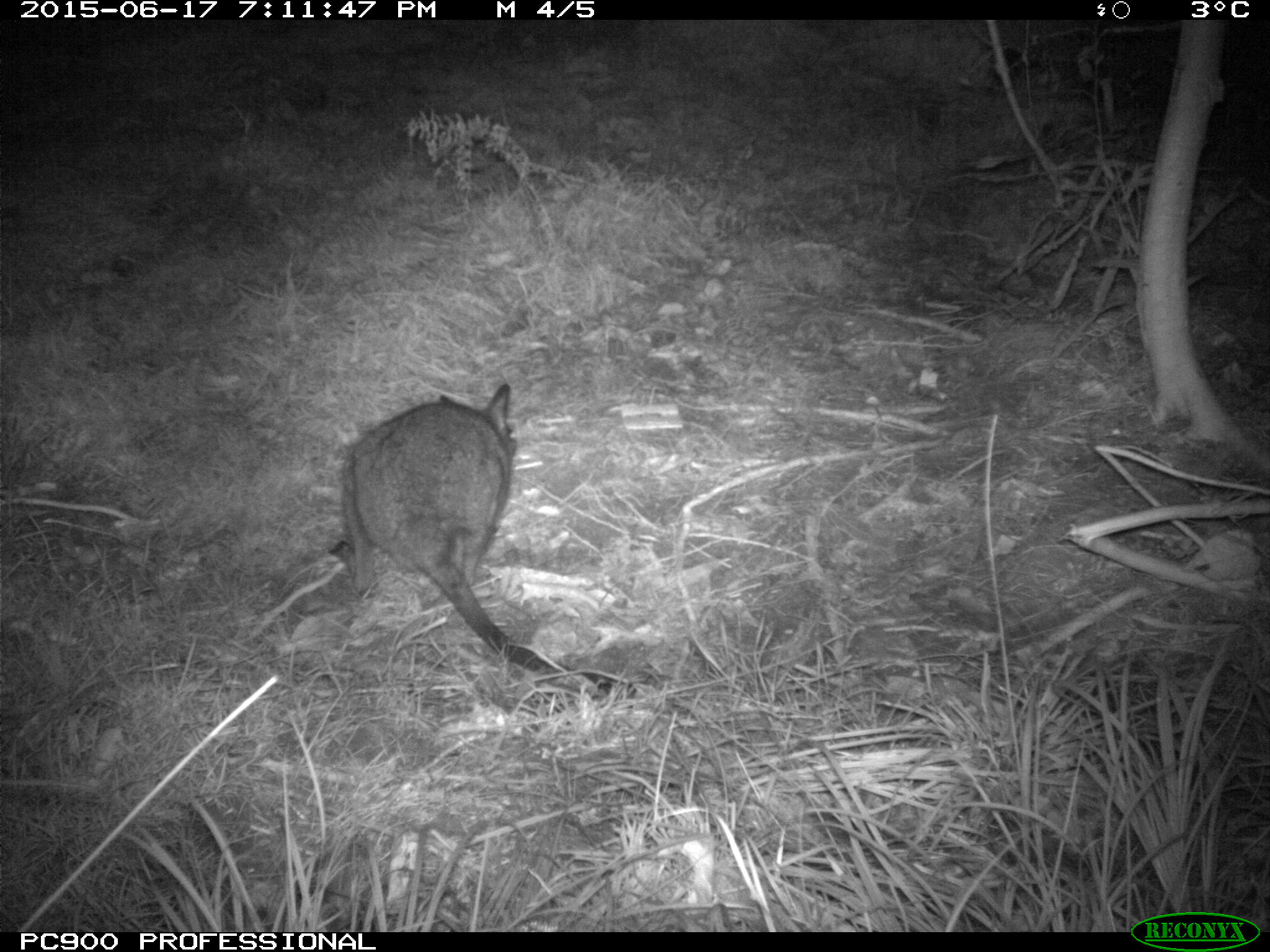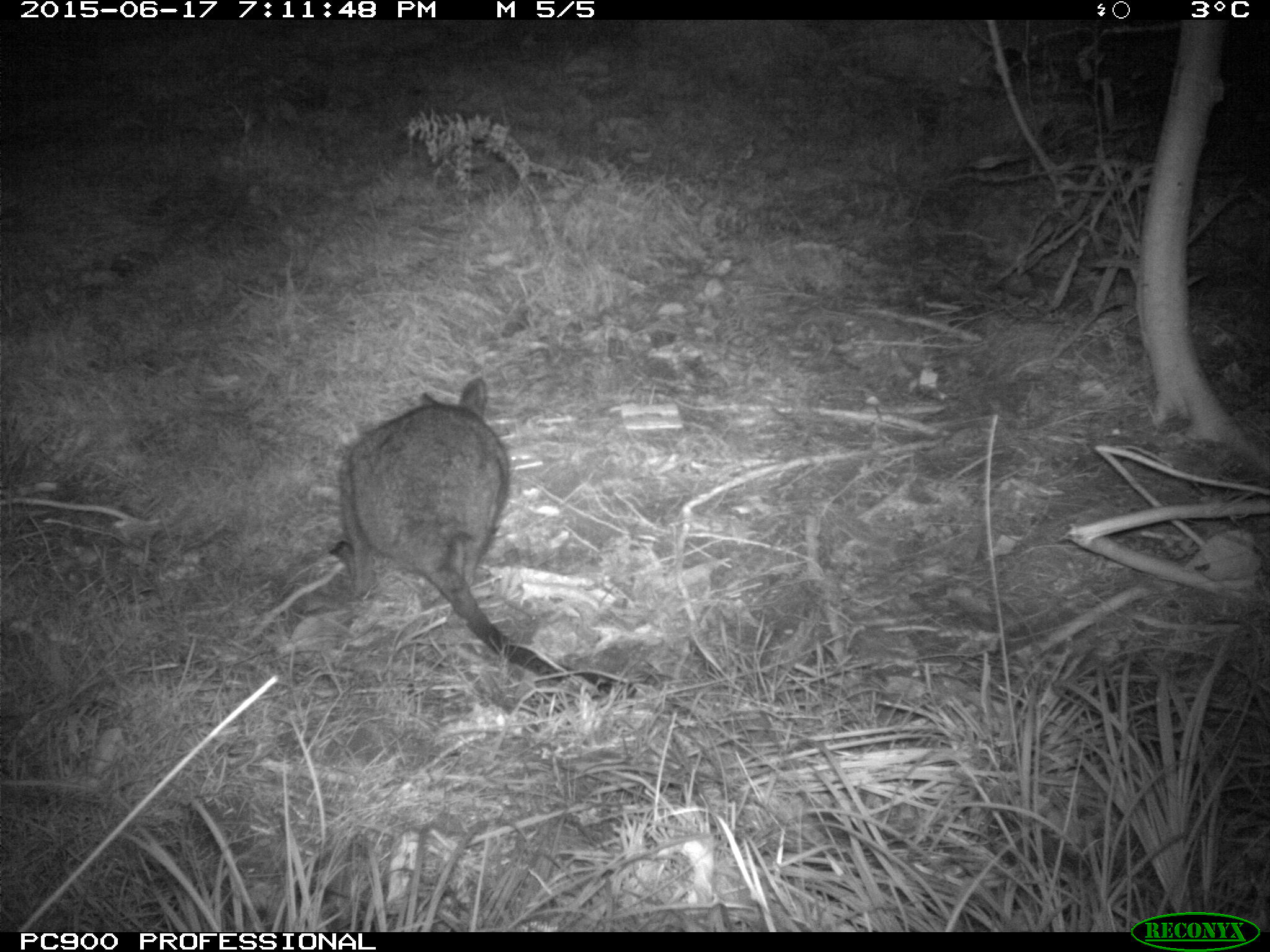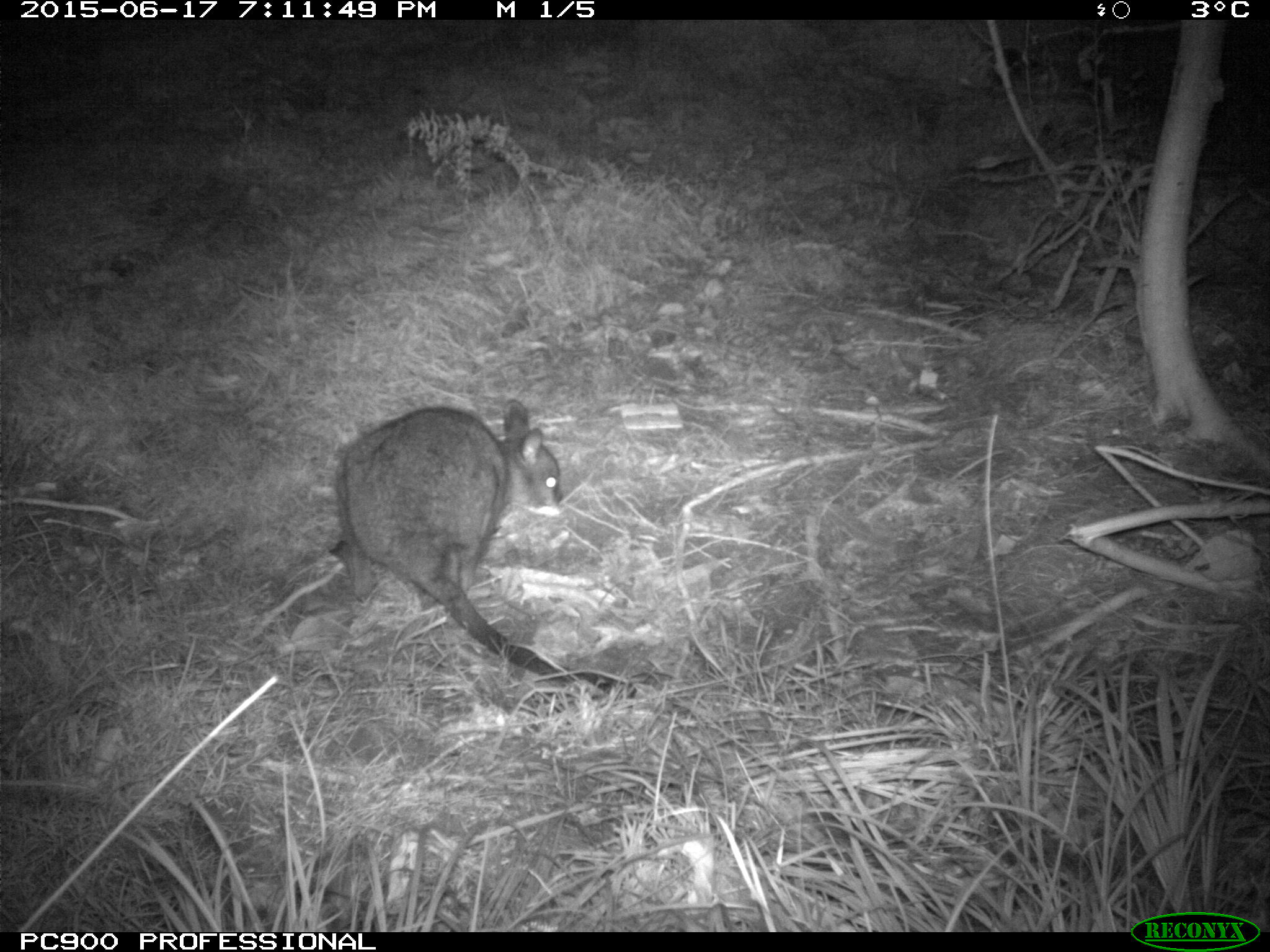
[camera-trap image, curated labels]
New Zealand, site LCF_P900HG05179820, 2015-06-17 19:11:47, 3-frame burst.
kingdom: Animalia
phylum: Chordata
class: Mammalia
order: Diprotodontia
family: Macropodidae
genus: Notamacropus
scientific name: Notamacropus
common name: wallaby